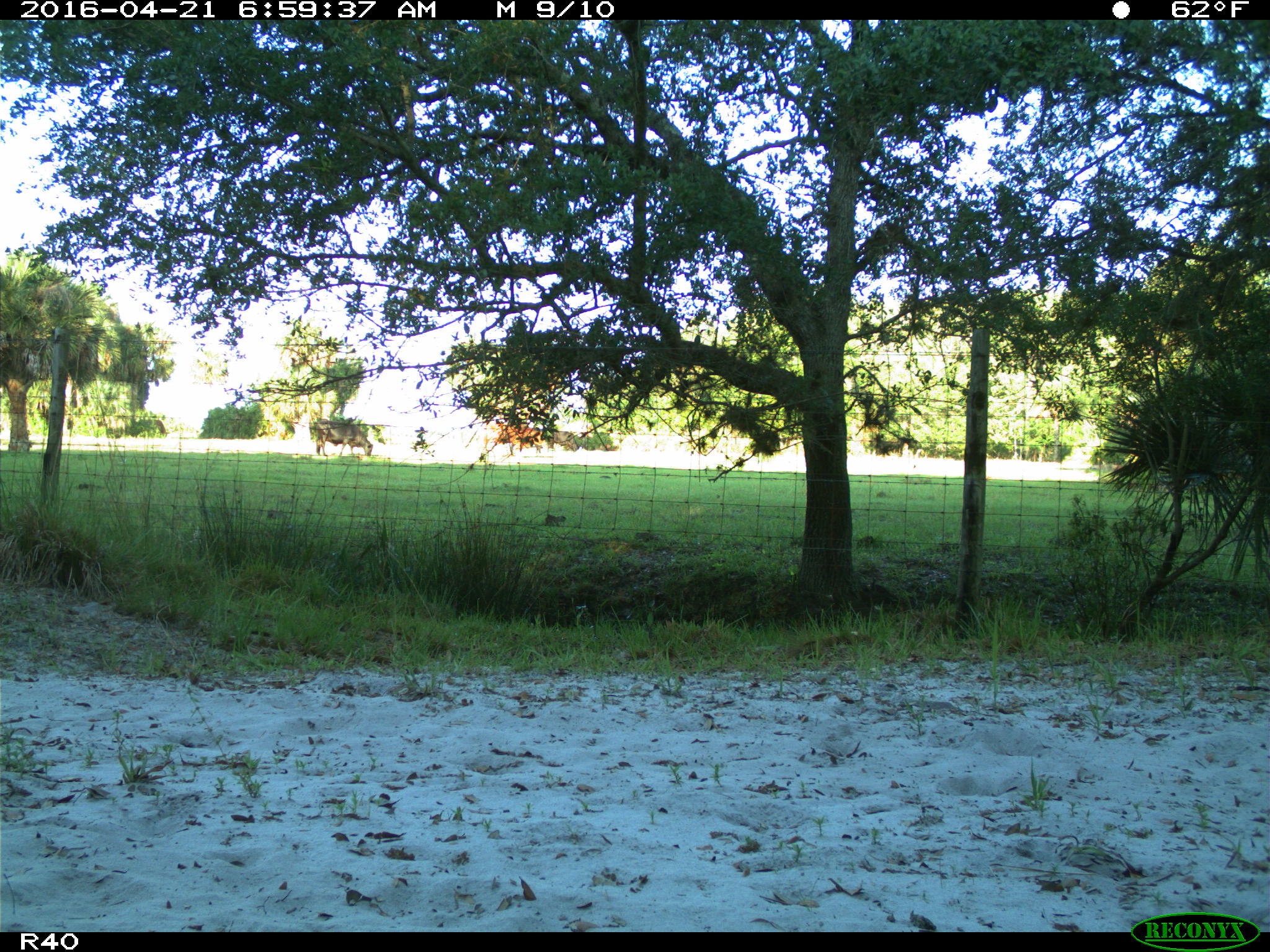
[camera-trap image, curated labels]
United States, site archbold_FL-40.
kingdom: Animalia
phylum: Chordata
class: Mammalia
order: Artiodactyla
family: Bovidae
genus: Bos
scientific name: Bos taurus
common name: domestic cow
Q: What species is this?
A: Bos taurus (domestic cow).